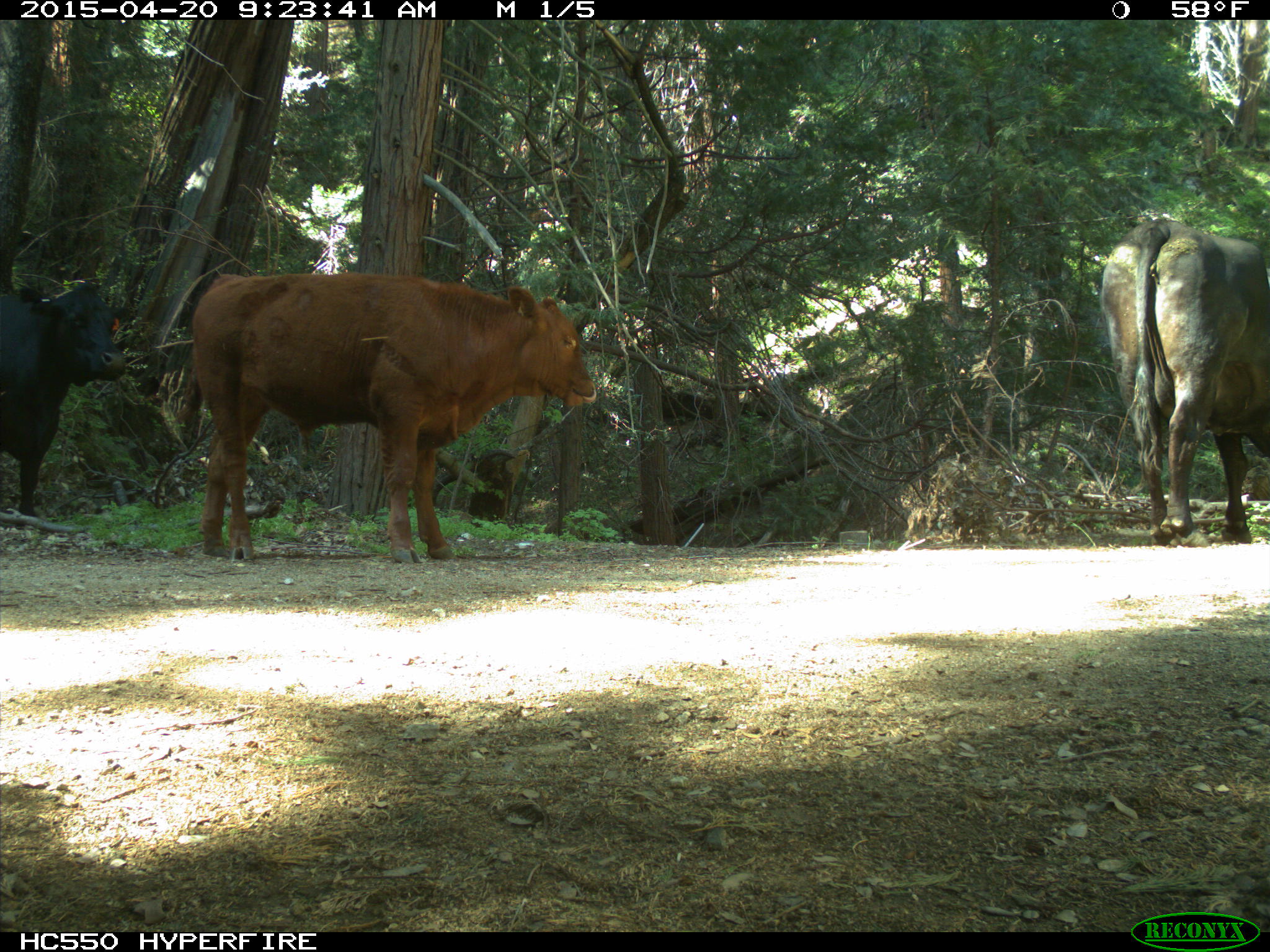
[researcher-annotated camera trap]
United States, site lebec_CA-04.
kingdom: Animalia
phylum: Chordata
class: Mammalia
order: Artiodactyla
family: Bovidae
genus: Bos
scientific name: Bos taurus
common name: domestic cow